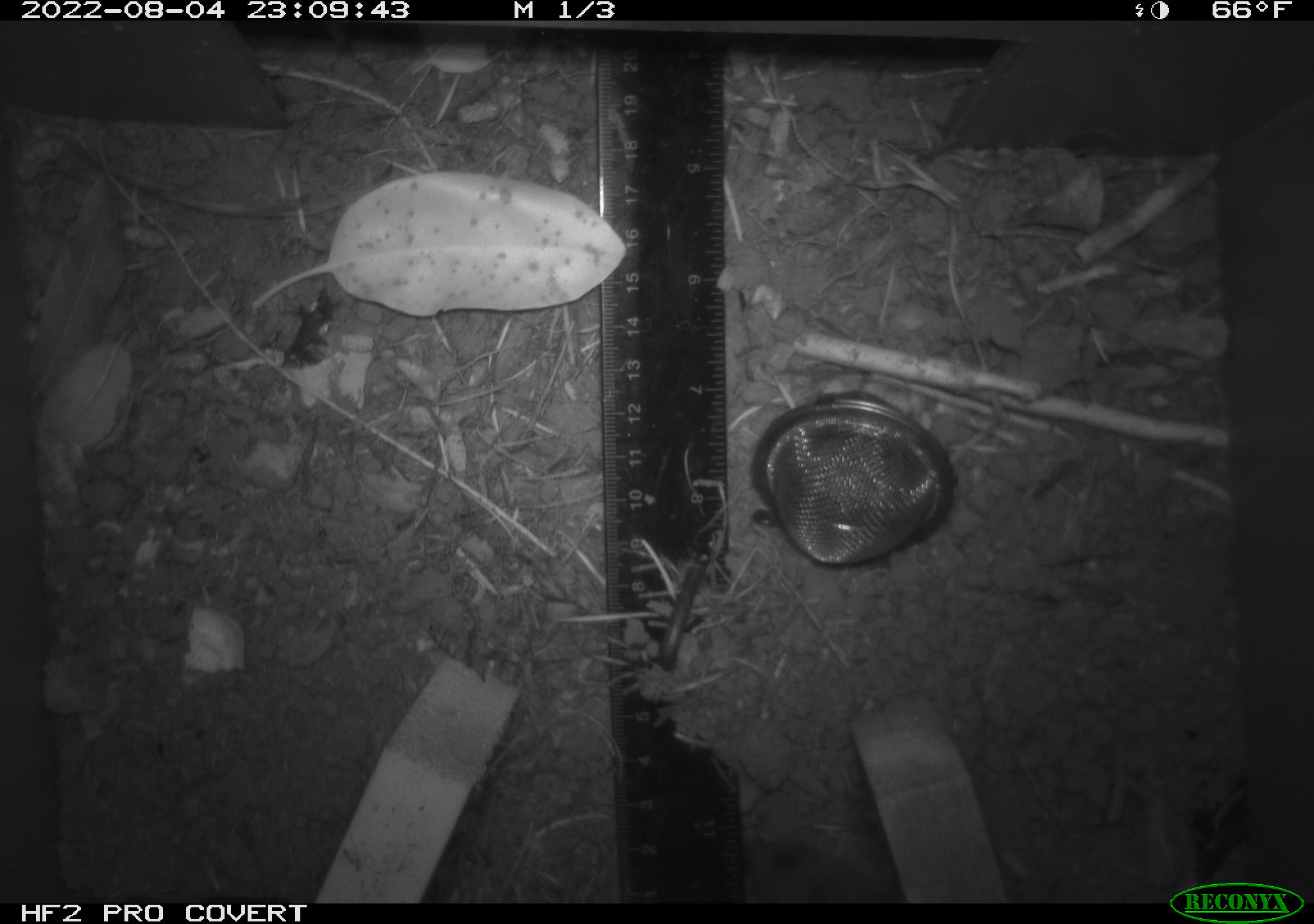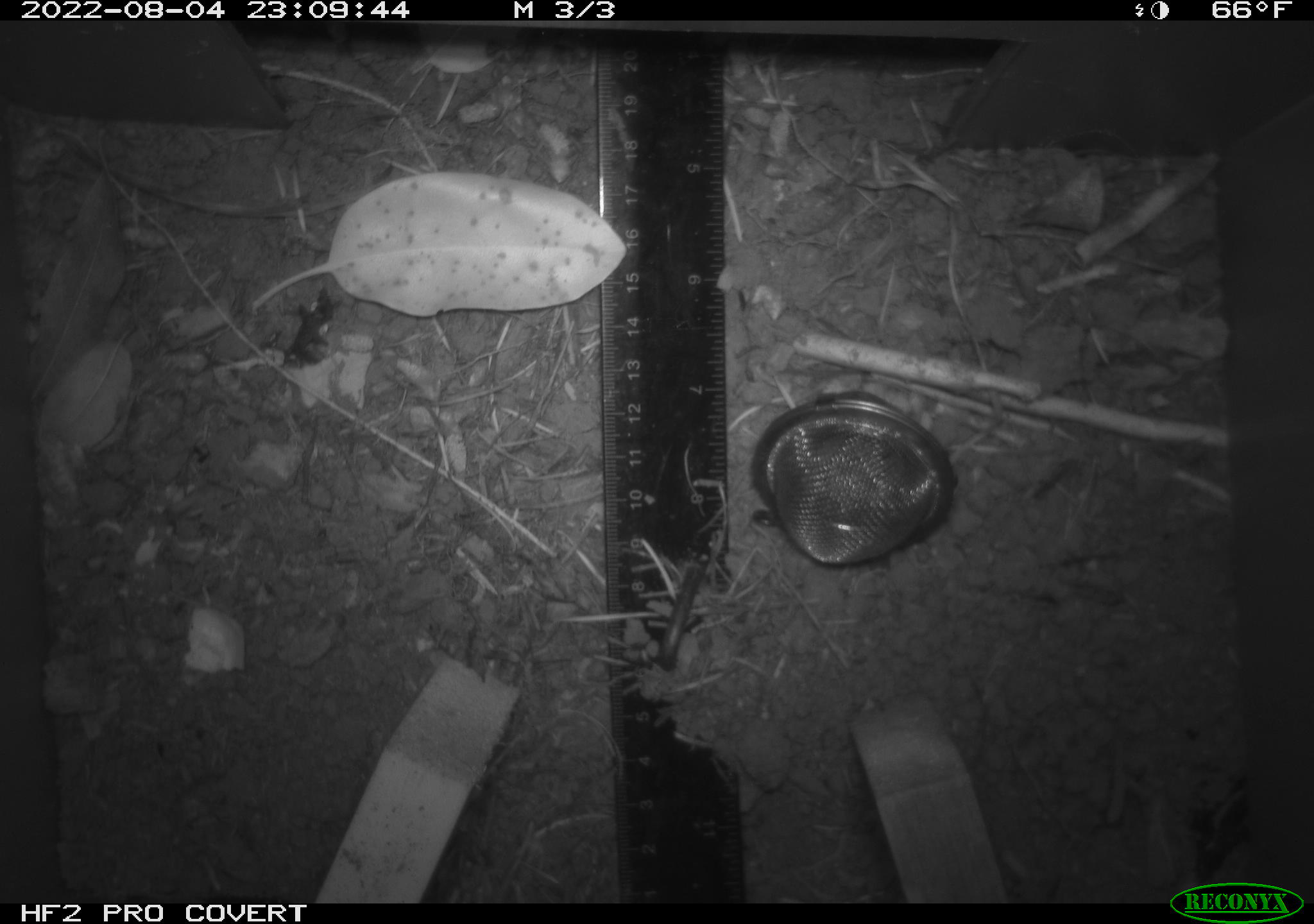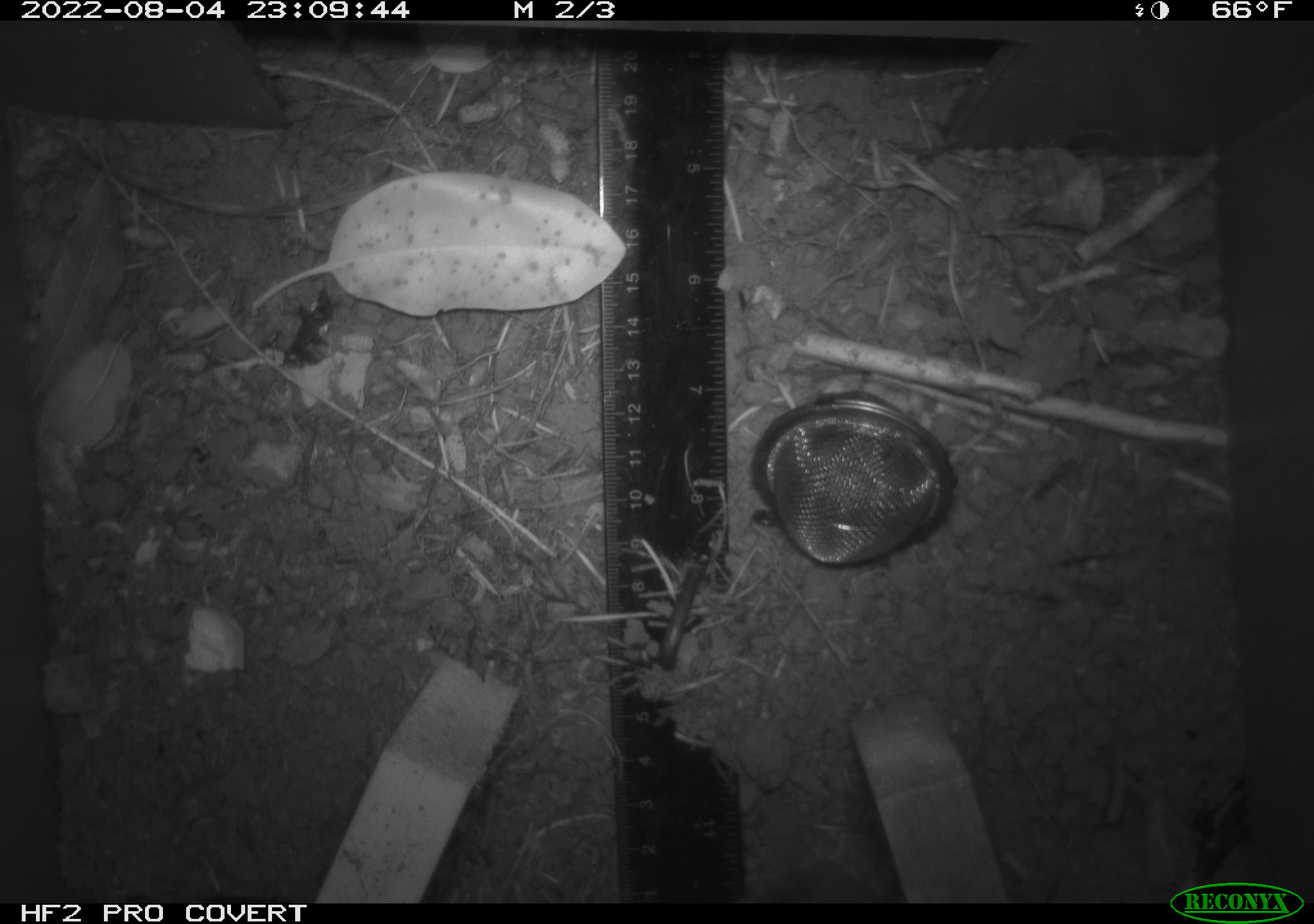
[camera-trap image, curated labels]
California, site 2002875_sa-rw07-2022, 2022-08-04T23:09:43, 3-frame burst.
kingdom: Animalia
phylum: Chordata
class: Mammalia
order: Rodentia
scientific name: Rodentia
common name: mouse species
Mouse species (Rodentia).